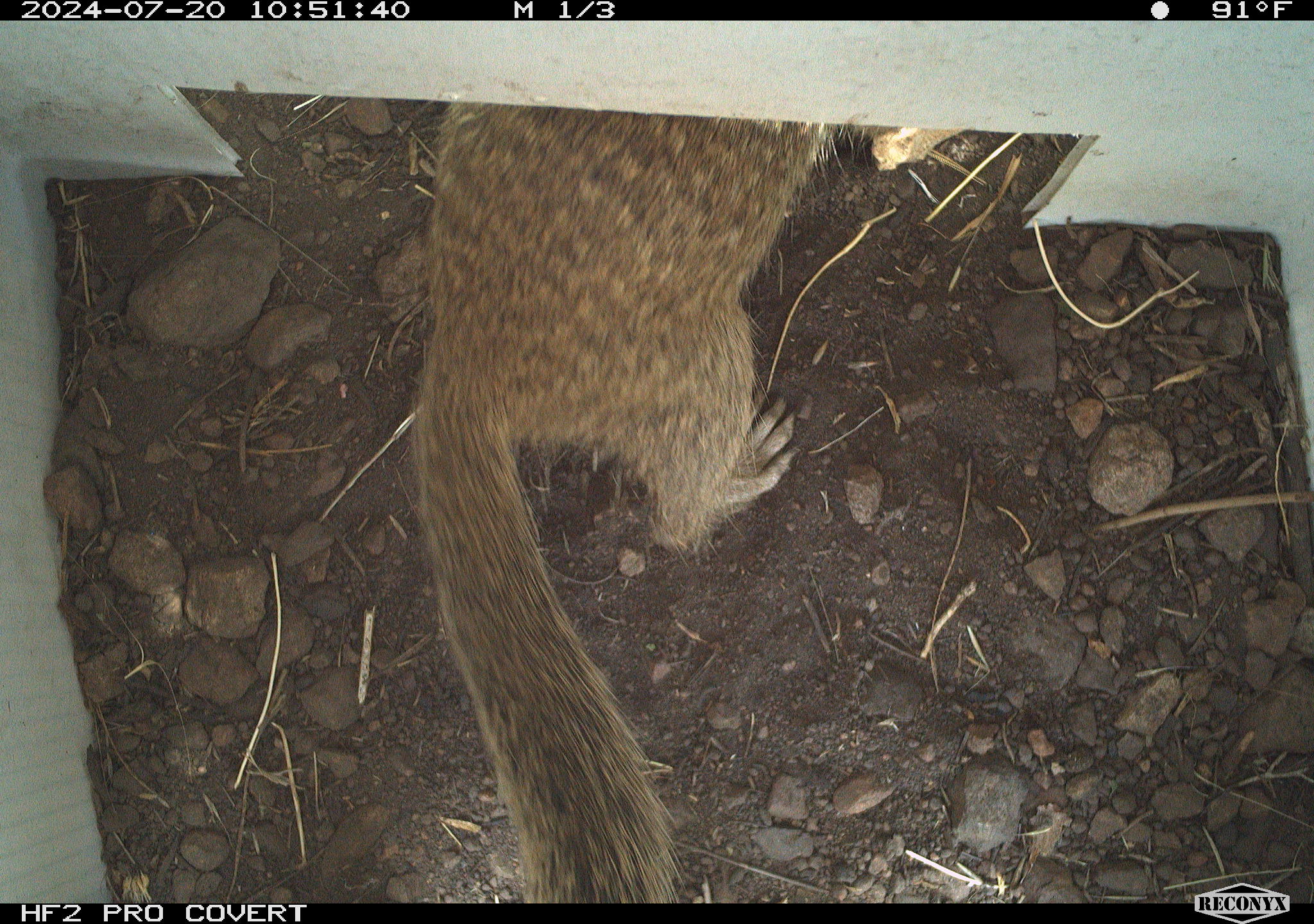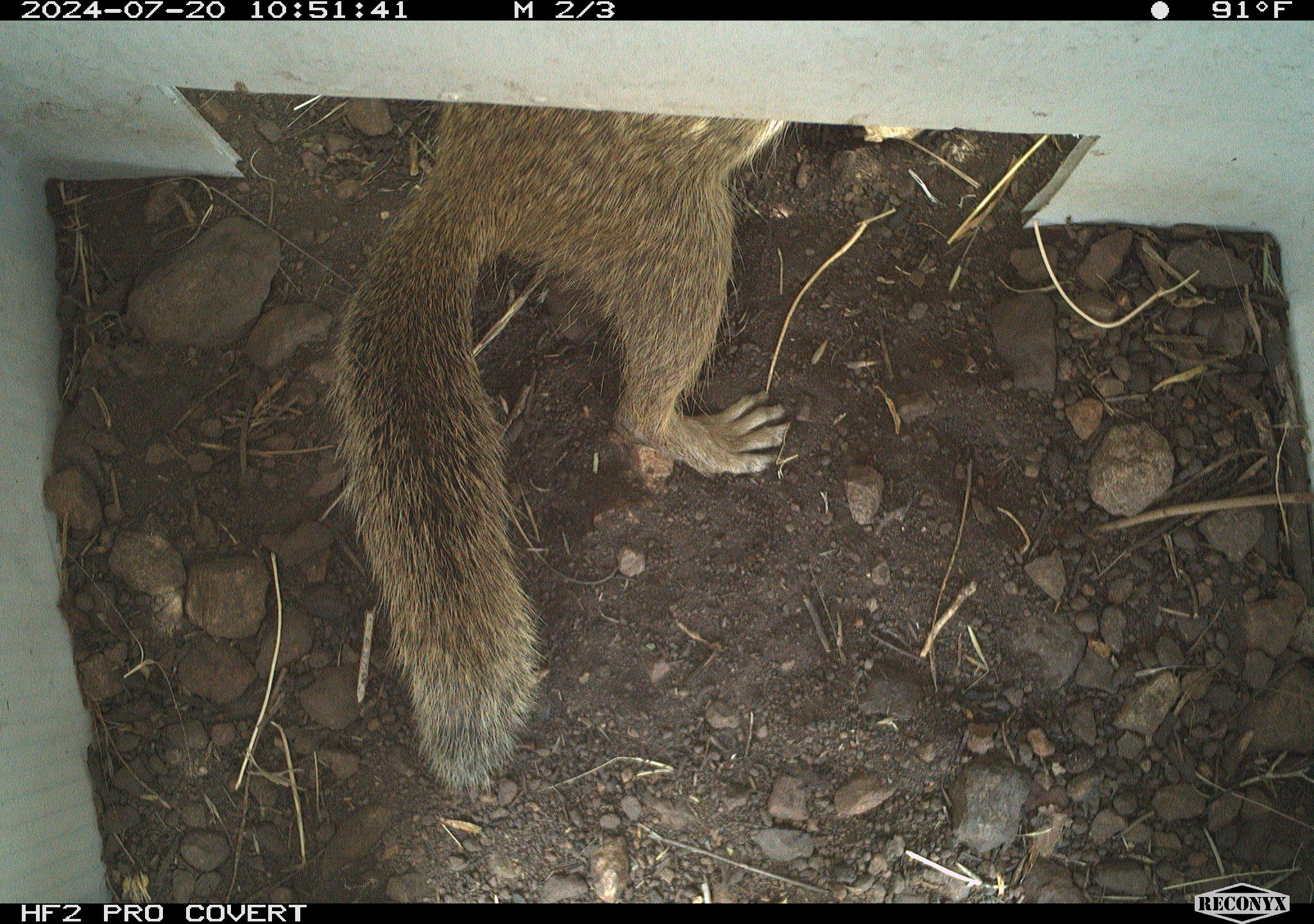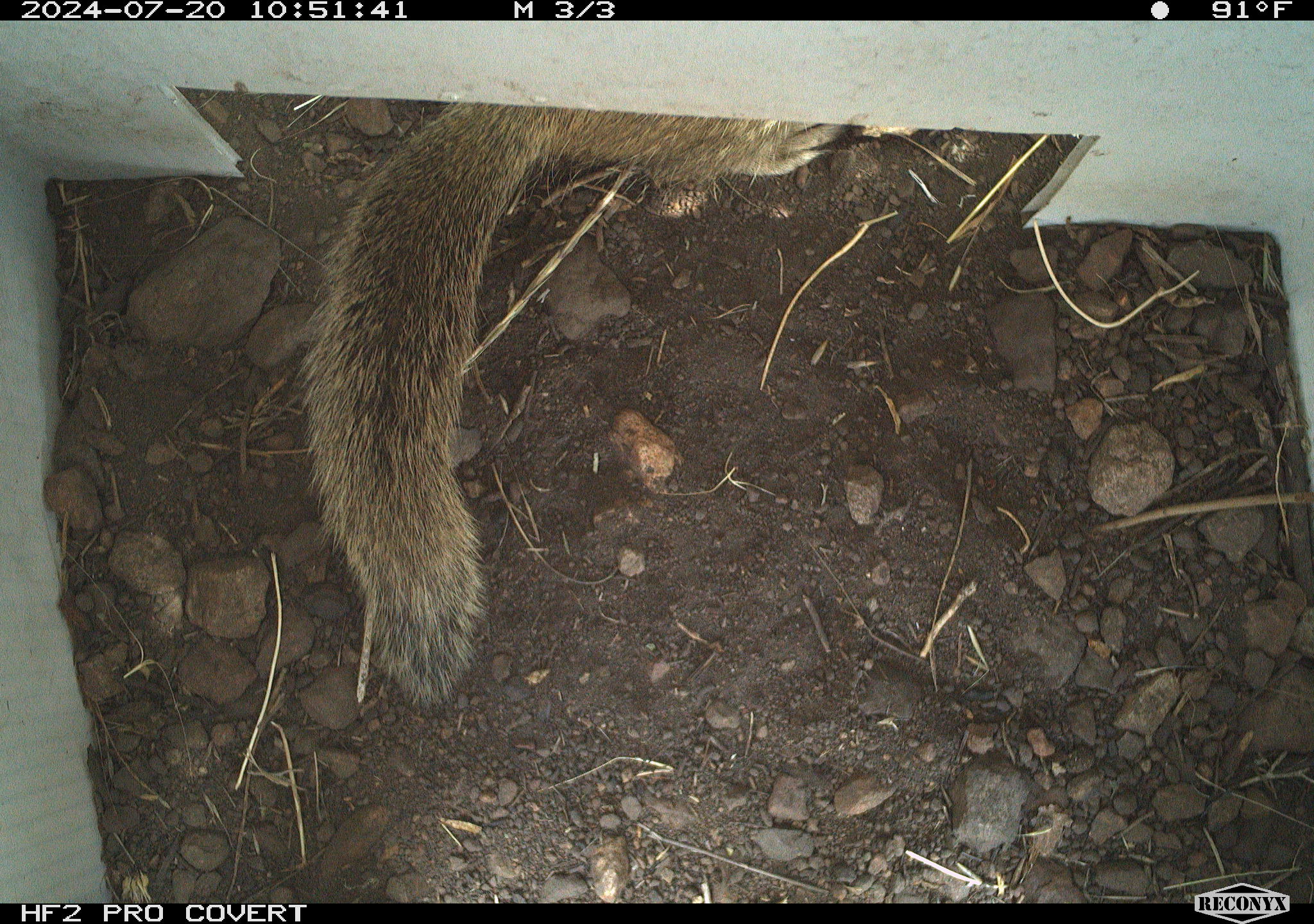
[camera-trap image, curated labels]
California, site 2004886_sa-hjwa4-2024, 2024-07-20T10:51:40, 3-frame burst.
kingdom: Animalia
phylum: Chordata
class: Mammalia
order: Rodentia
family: Sciuridae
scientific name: Sciuridae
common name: squirrels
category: sciuridae family